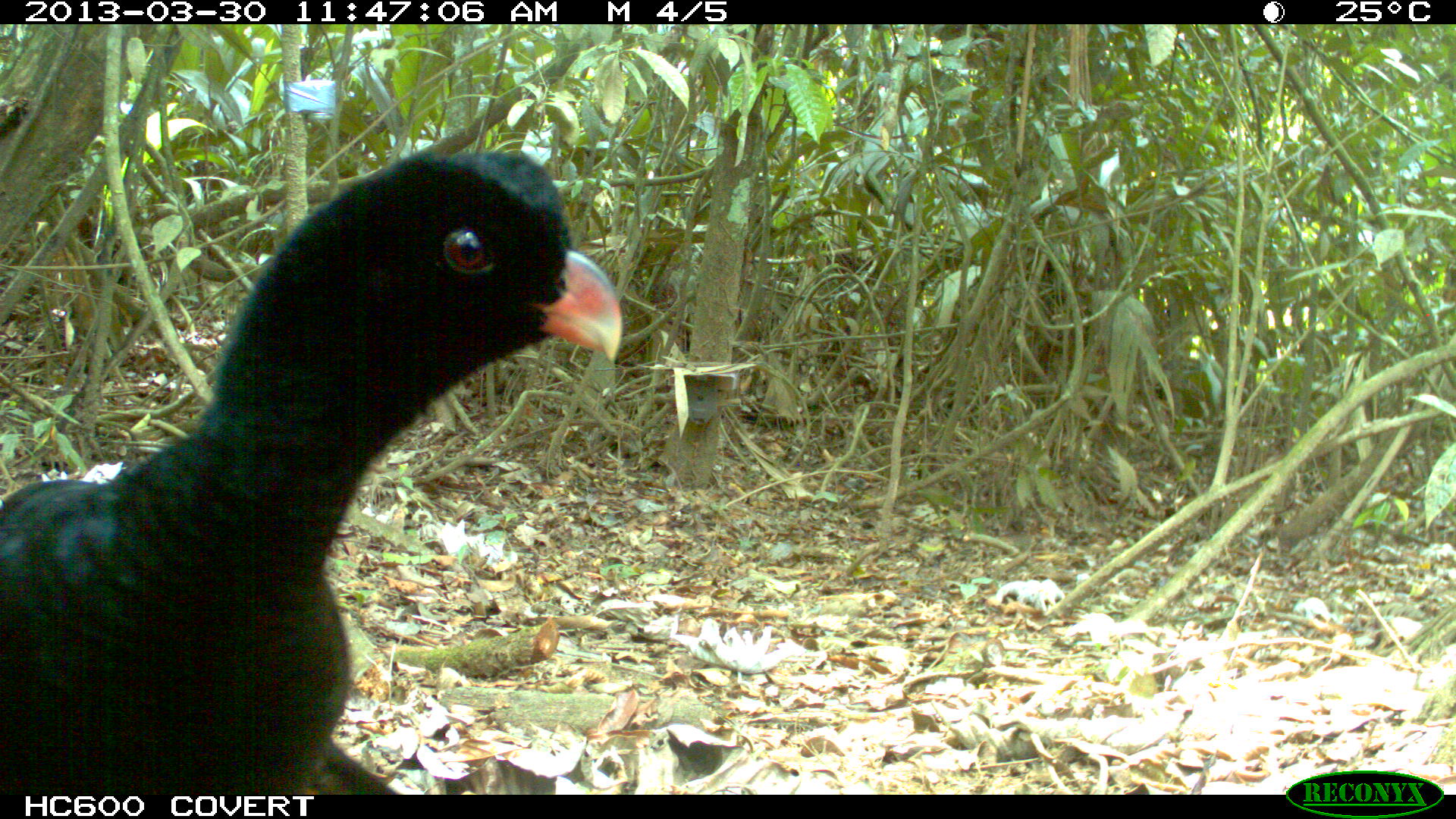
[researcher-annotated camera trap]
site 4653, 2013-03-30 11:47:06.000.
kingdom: Animalia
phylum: Chordata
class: Aves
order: Galliformes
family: Cracidae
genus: Mitu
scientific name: Mitu tomentosum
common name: crestless curassow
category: mitu tomentosa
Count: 1.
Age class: adult.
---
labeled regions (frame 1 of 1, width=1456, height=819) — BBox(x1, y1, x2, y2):
mitu tomentosa: BBox(1, 148, 622, 793)